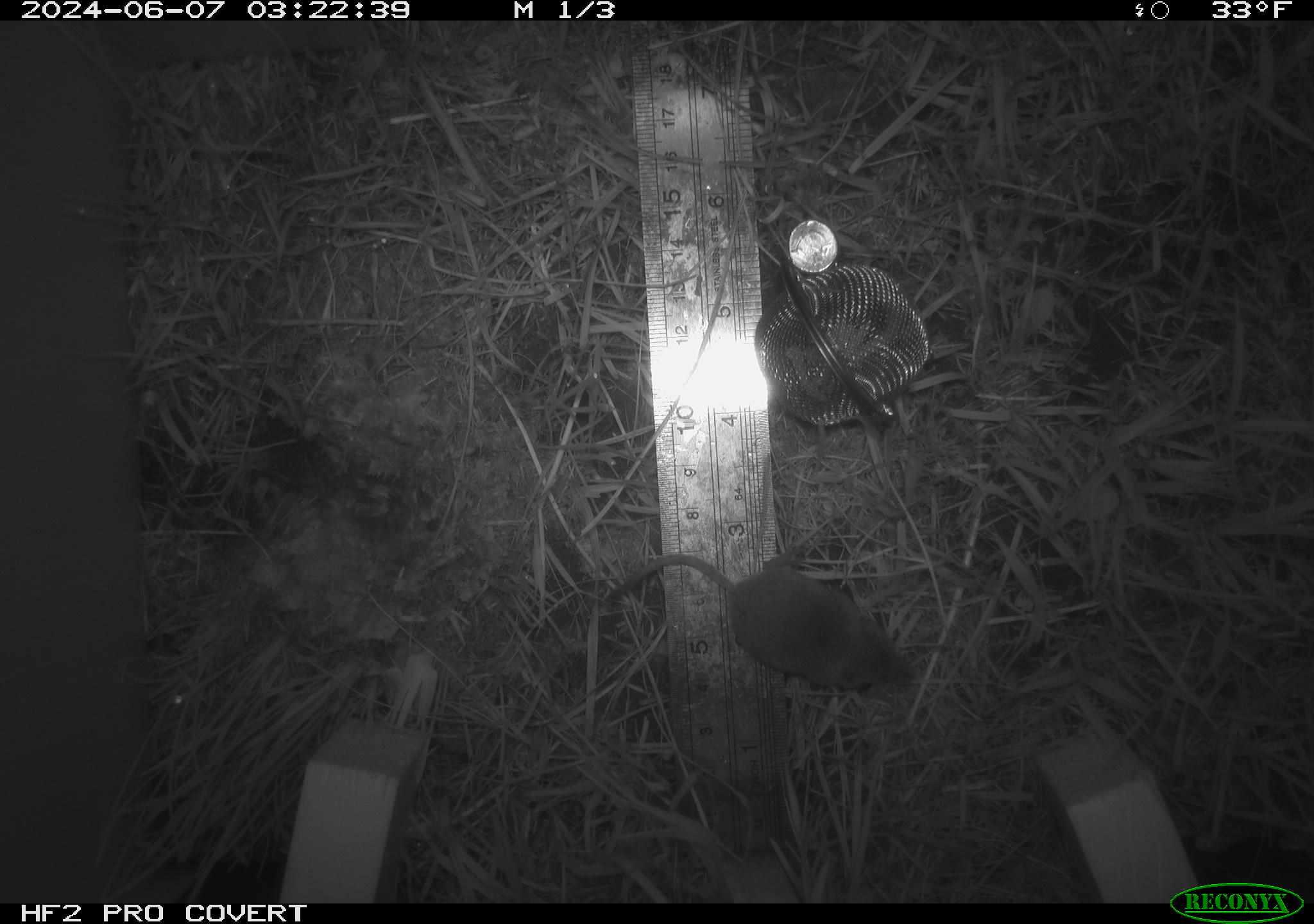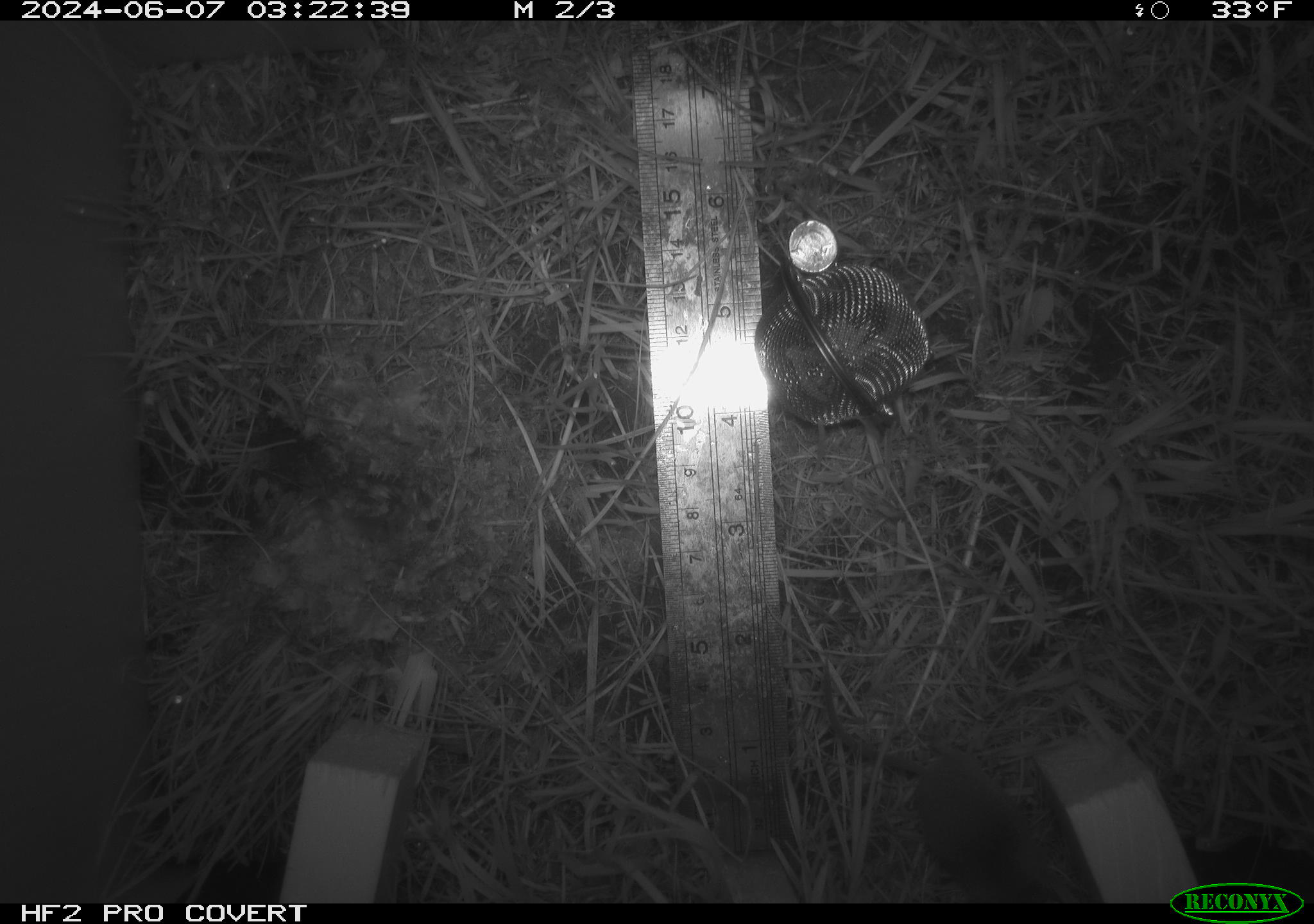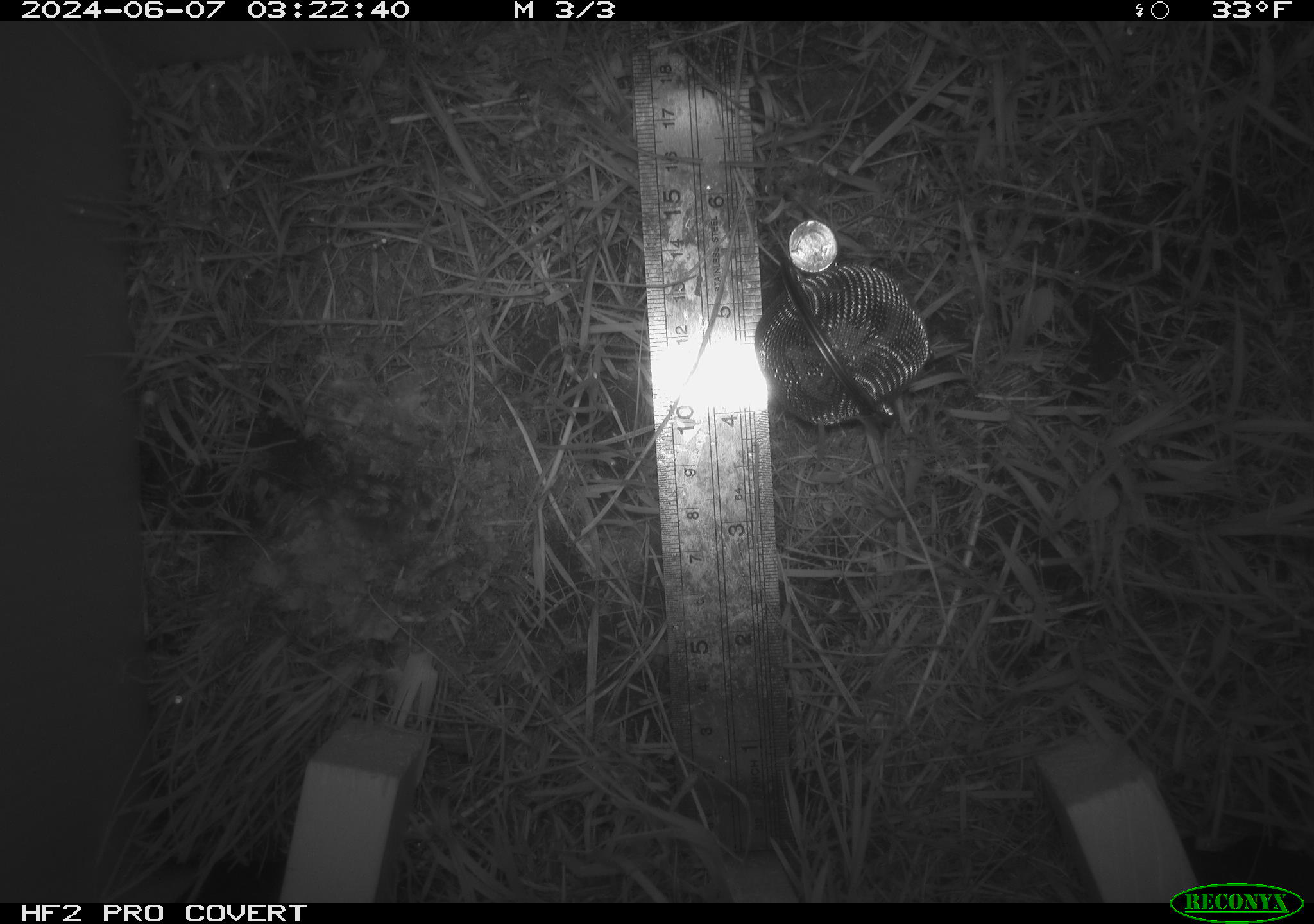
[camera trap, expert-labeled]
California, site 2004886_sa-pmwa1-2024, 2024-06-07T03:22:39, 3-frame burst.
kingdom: Animalia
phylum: Chordata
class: Mammalia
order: Eulipotyphla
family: Soricidae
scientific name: Soricidae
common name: shrews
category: soricidae family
Soricidae family (shrews) (Soricidae).